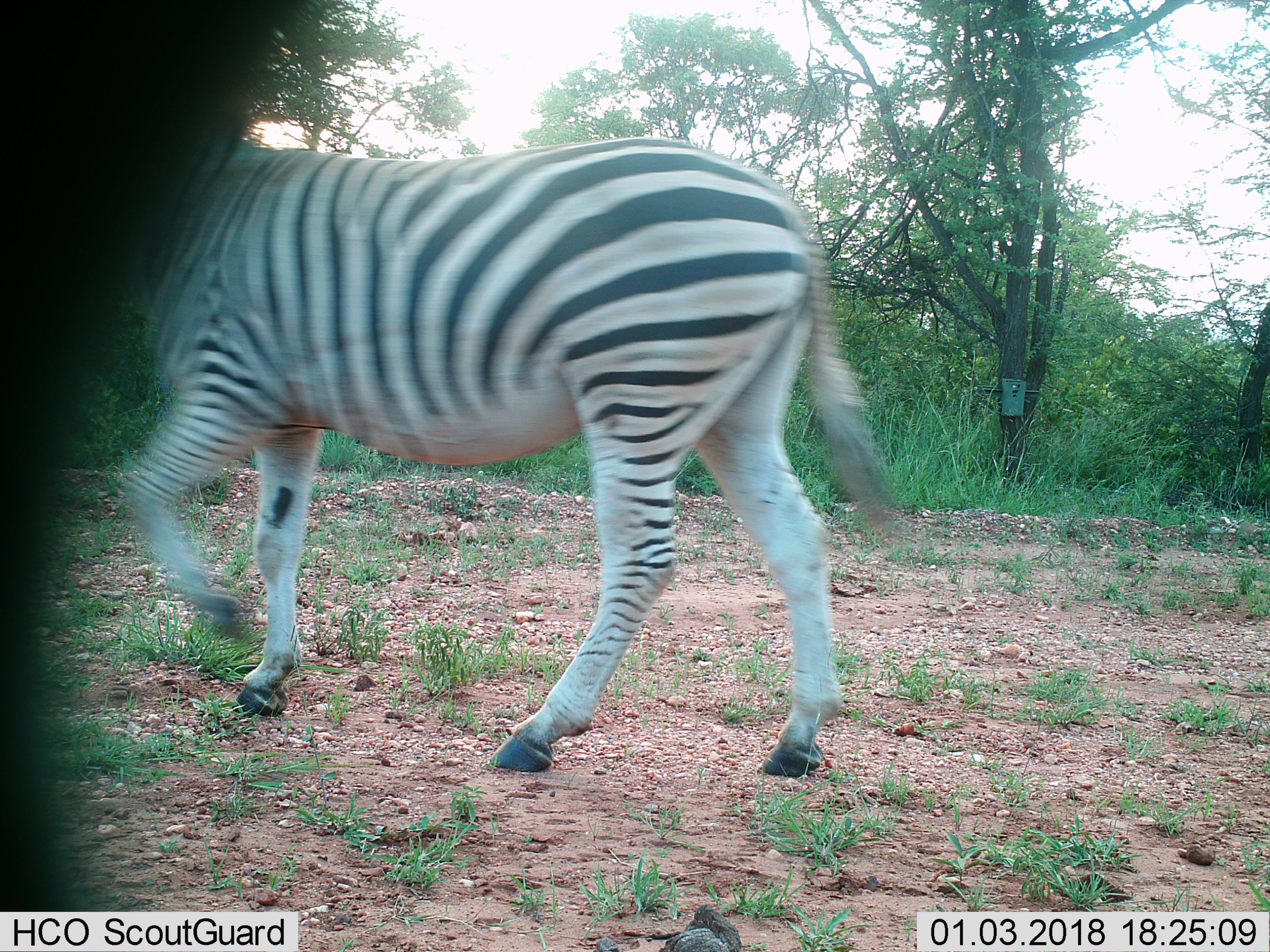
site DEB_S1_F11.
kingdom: Animalia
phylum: Chordata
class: Mammalia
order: Perissodactyla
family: Equidae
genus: Equus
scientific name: Equus quagga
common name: plains zebra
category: zebraplains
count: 1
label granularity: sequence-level